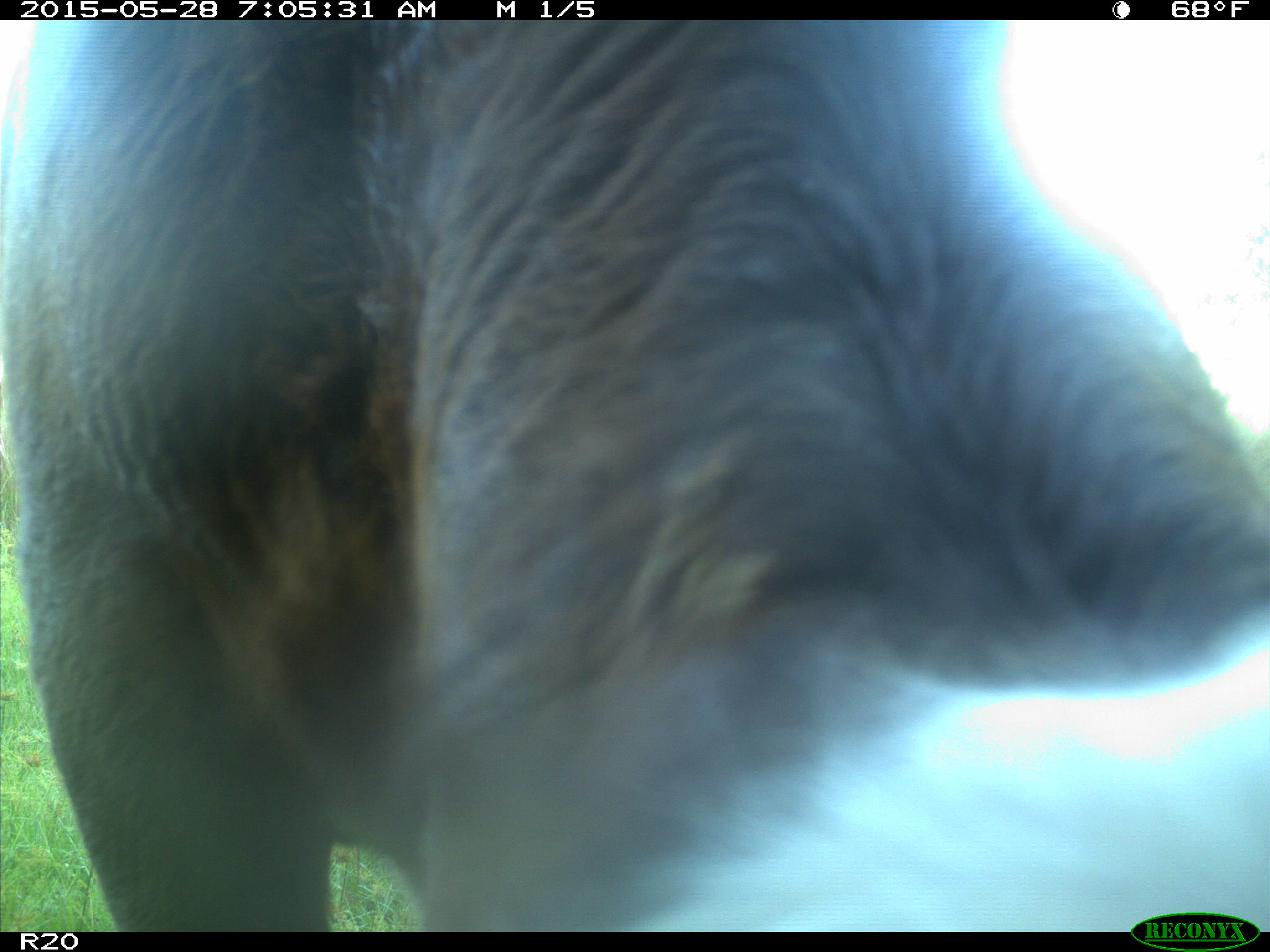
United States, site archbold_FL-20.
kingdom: Animalia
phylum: Chordata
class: Mammalia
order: Artiodactyla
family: Bovidae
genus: Bos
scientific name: Bos taurus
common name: domestic cow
Bos taurus (domestic cow).